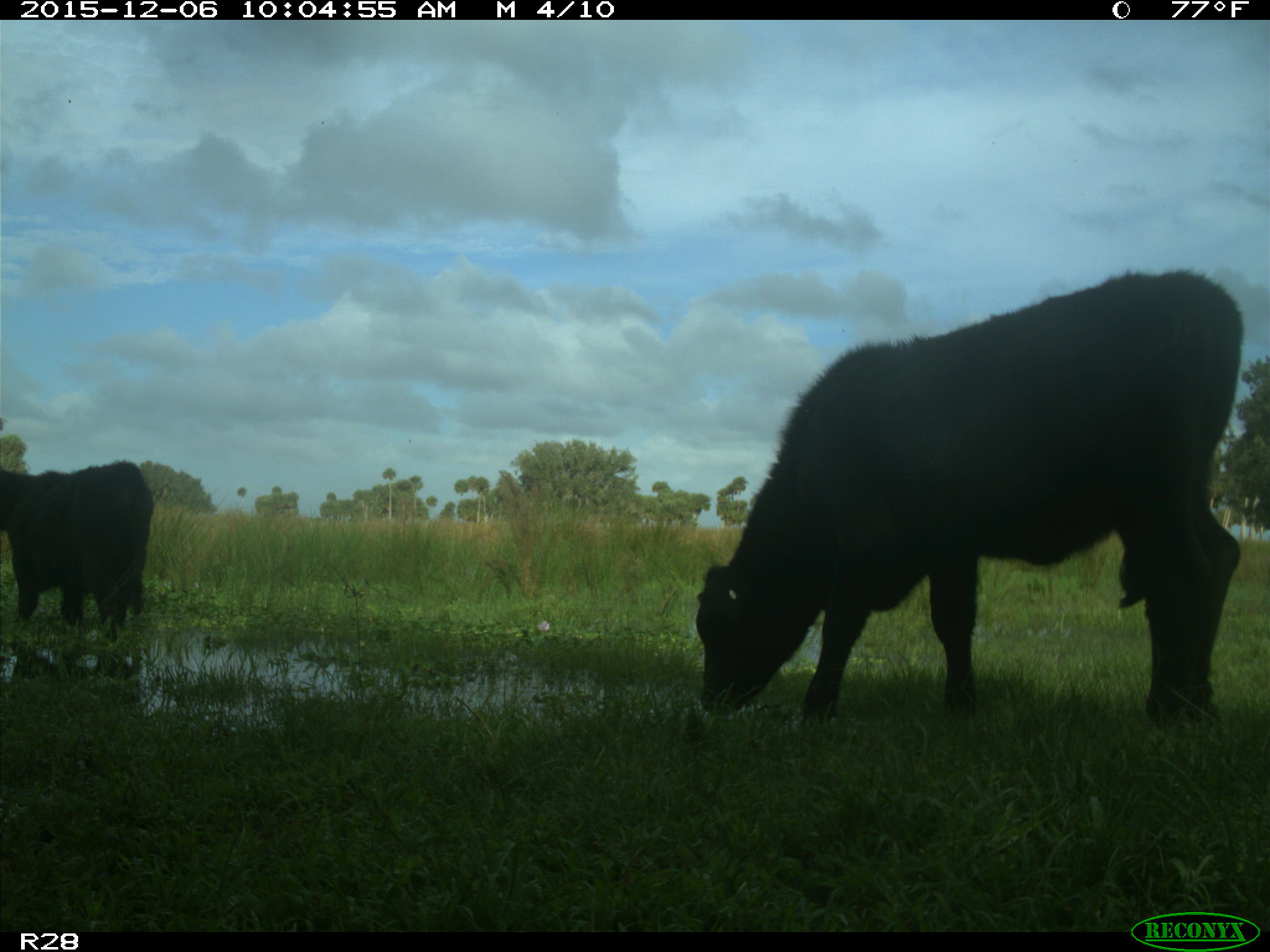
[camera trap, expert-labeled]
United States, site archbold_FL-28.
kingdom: Animalia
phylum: Chordata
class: Mammalia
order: Artiodactyla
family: Bovidae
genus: Bos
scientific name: Bos taurus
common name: domestic cow